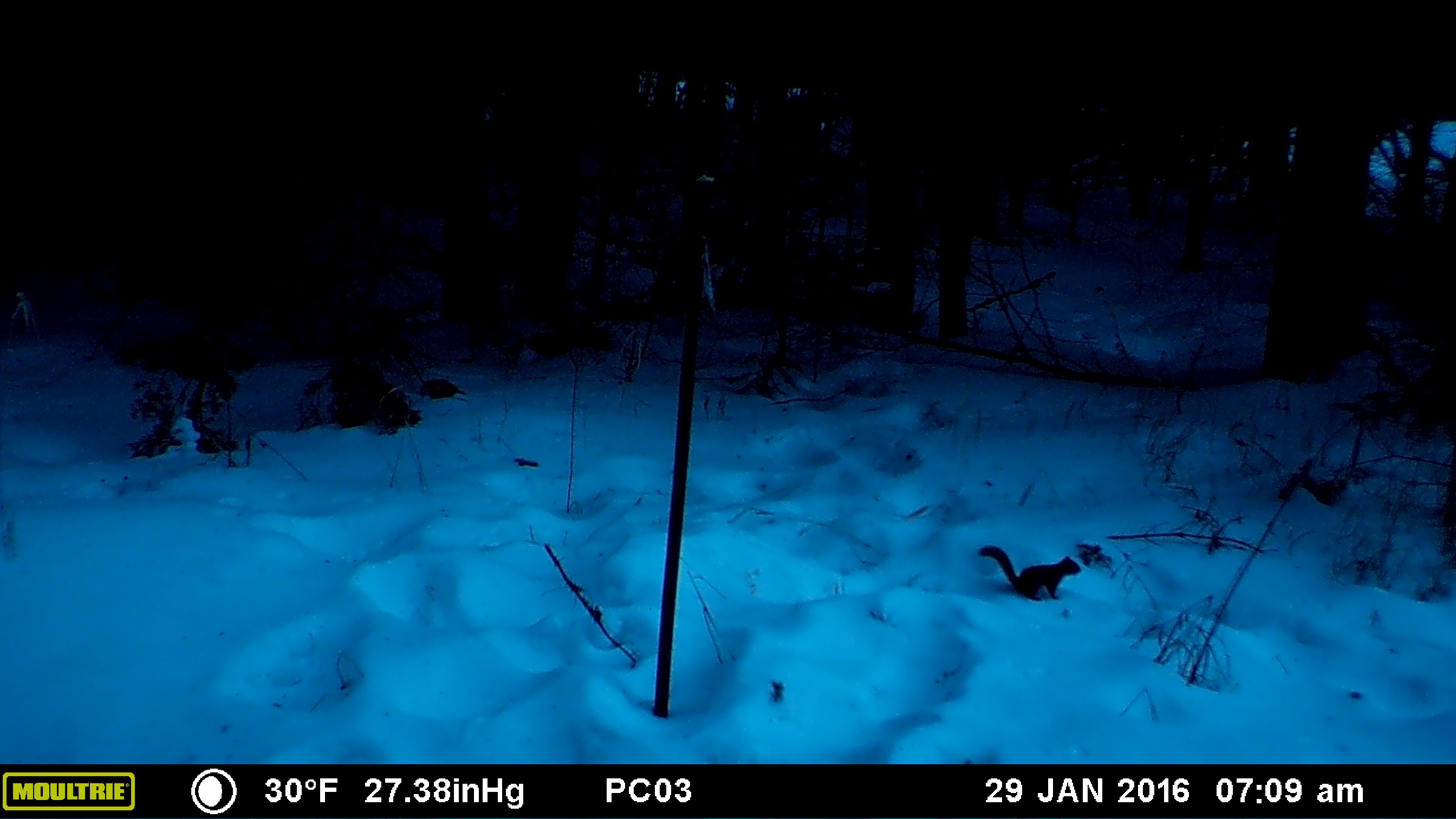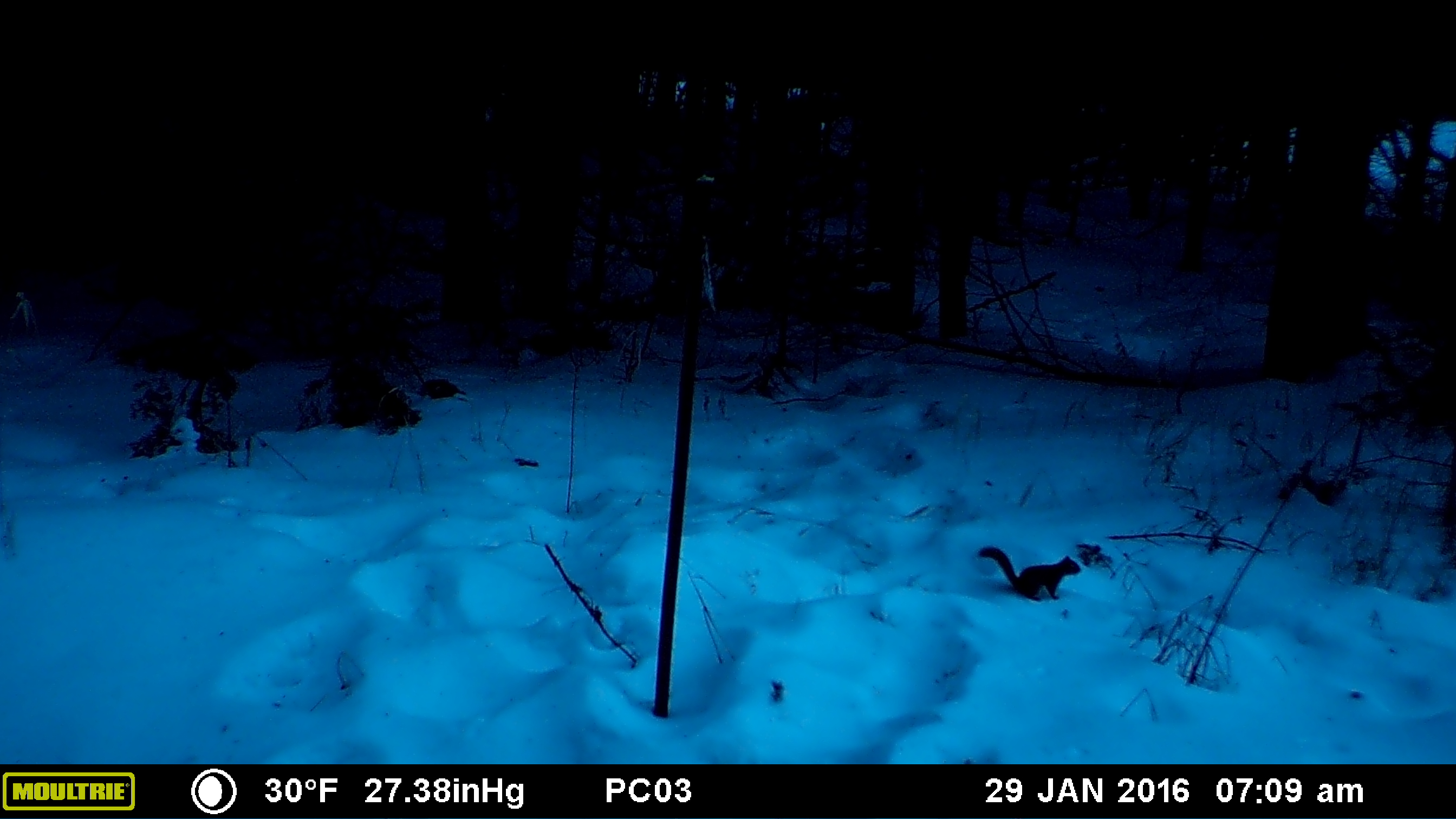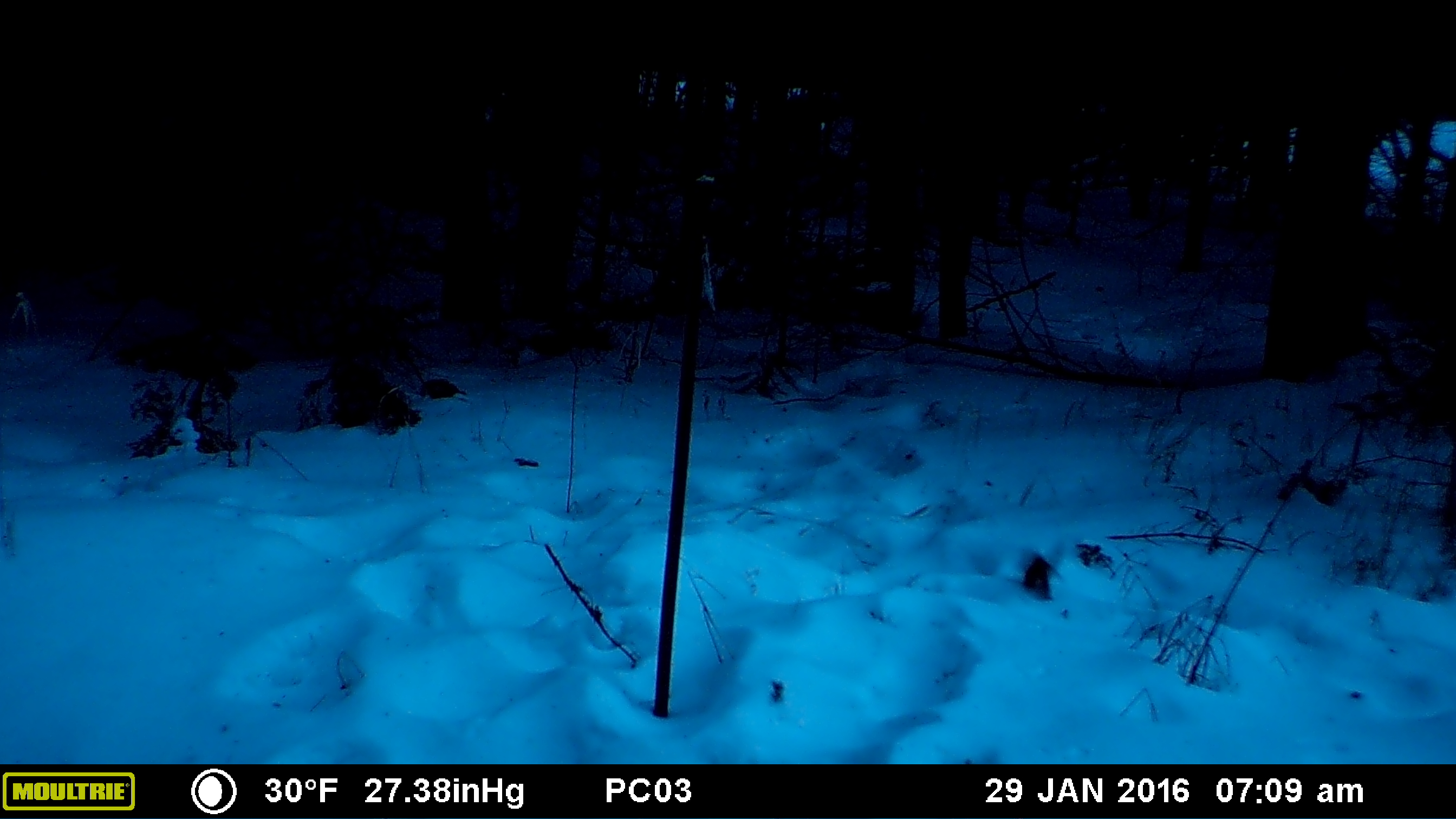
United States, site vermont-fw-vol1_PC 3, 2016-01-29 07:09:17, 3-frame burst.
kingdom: Animalia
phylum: Chordata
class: Mammalia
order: Rodentia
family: Sciuridae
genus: Tamiasciurus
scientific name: Tamiasciurus hudsonicus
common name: red squirrel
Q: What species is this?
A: Red squirrel (Tamiasciurus hudsonicus).